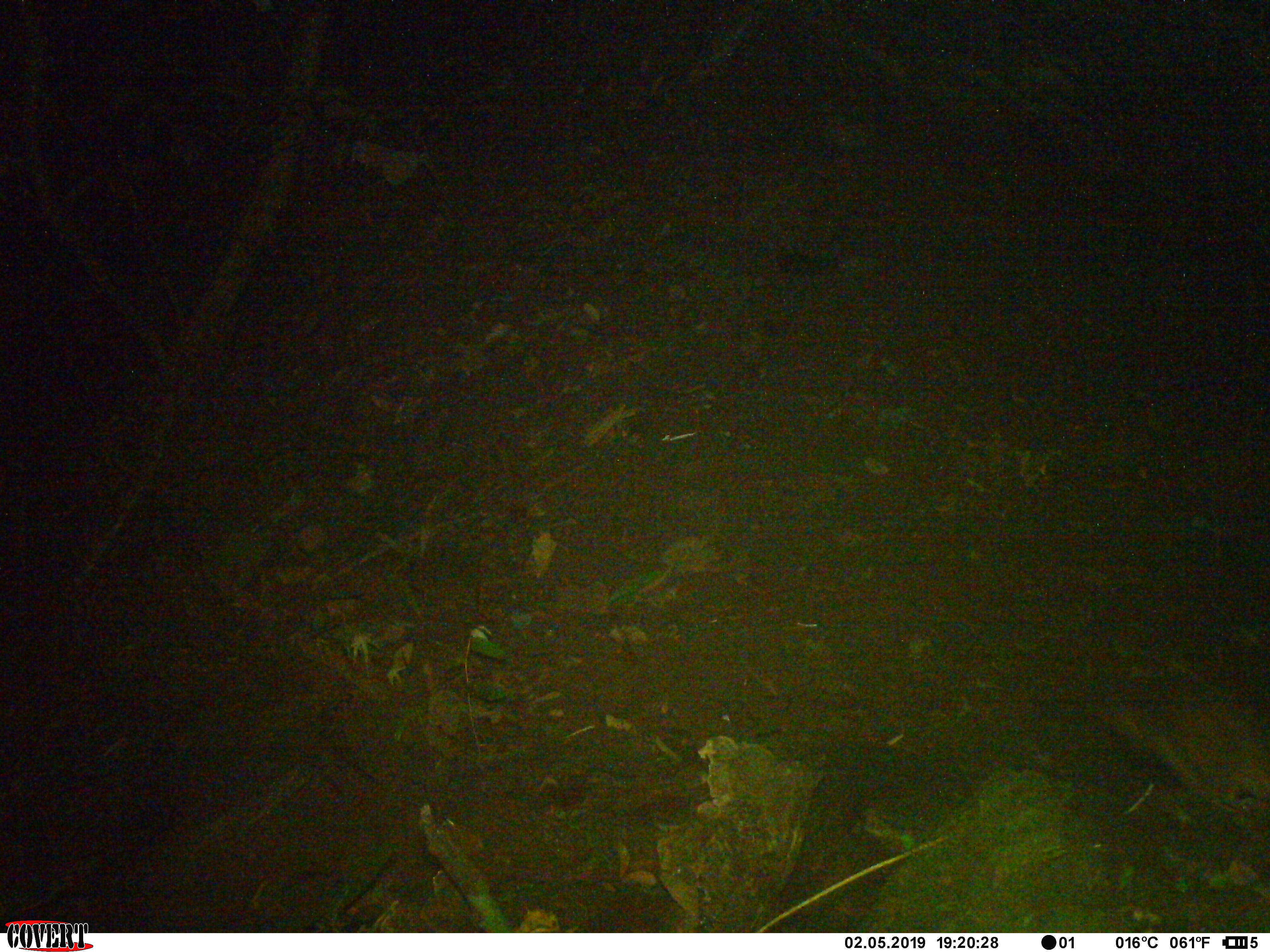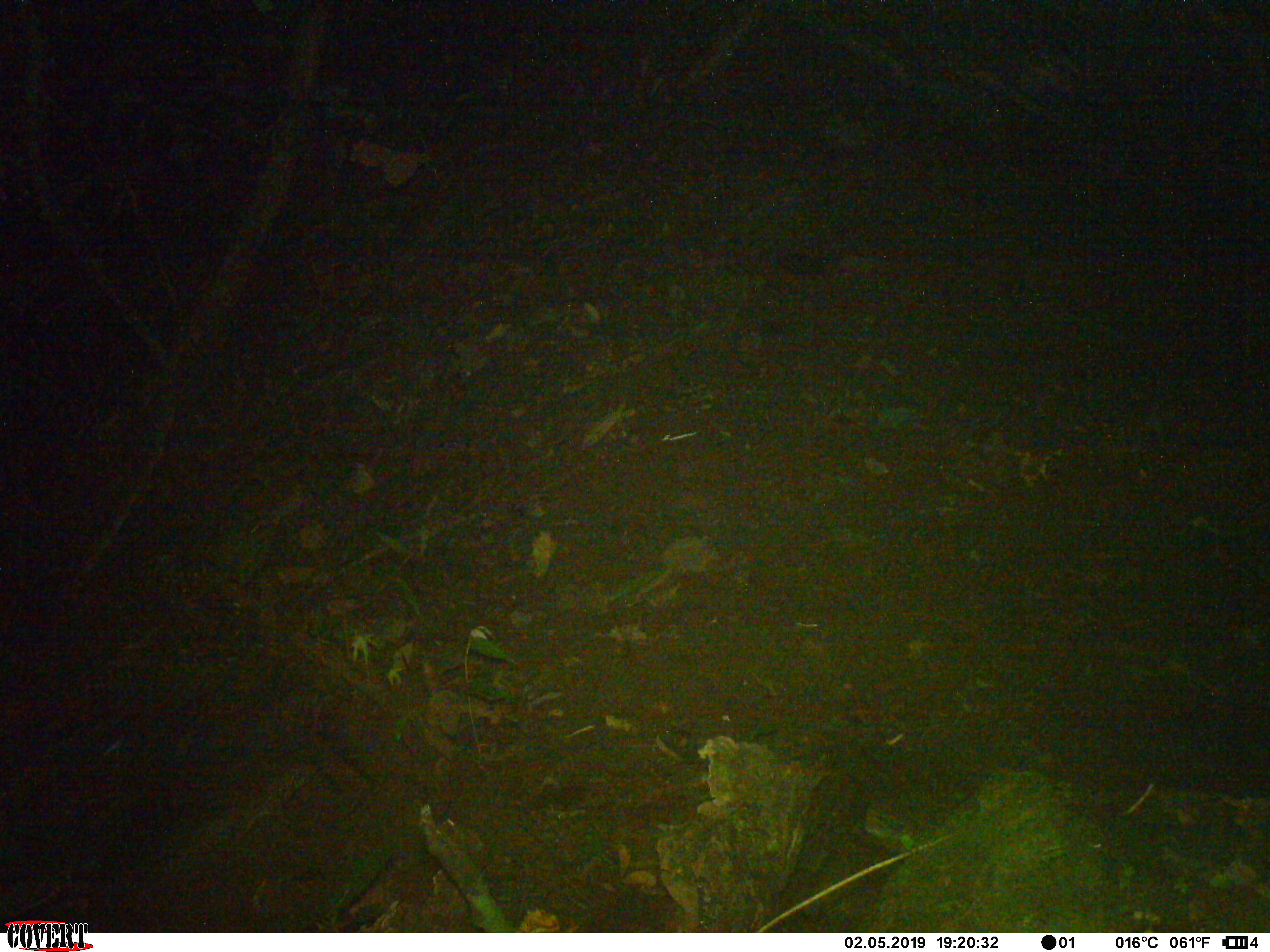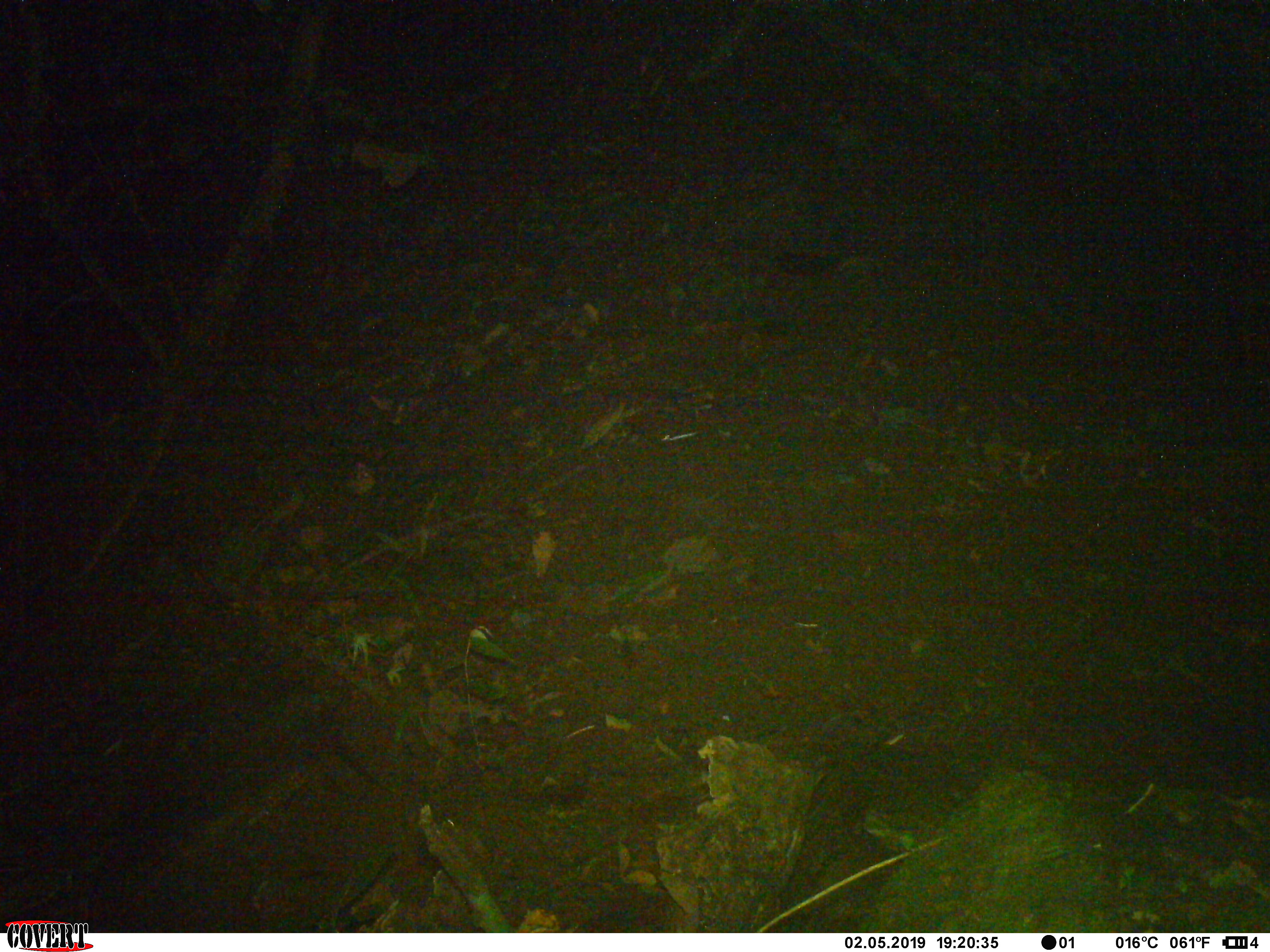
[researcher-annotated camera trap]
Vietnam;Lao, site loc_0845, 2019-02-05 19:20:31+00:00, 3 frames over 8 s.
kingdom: Animalia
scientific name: Animalia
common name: animal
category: unidentified animal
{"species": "unidentified animal (animal) (Animalia)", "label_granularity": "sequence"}